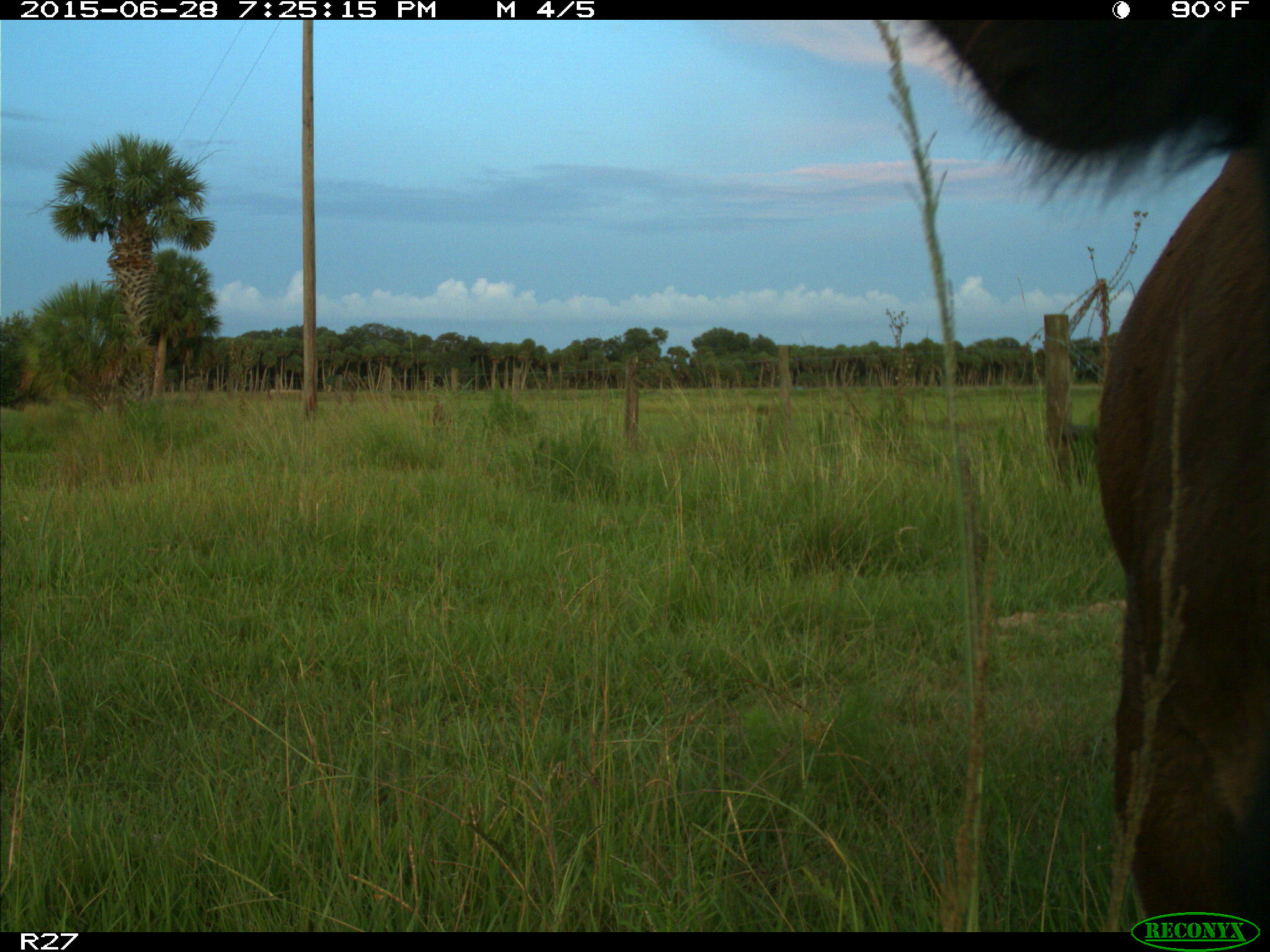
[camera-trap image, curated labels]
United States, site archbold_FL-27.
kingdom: Animalia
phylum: Chordata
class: Mammalia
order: Artiodactyla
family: Bovidae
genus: Bos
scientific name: Bos taurus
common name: domestic cow